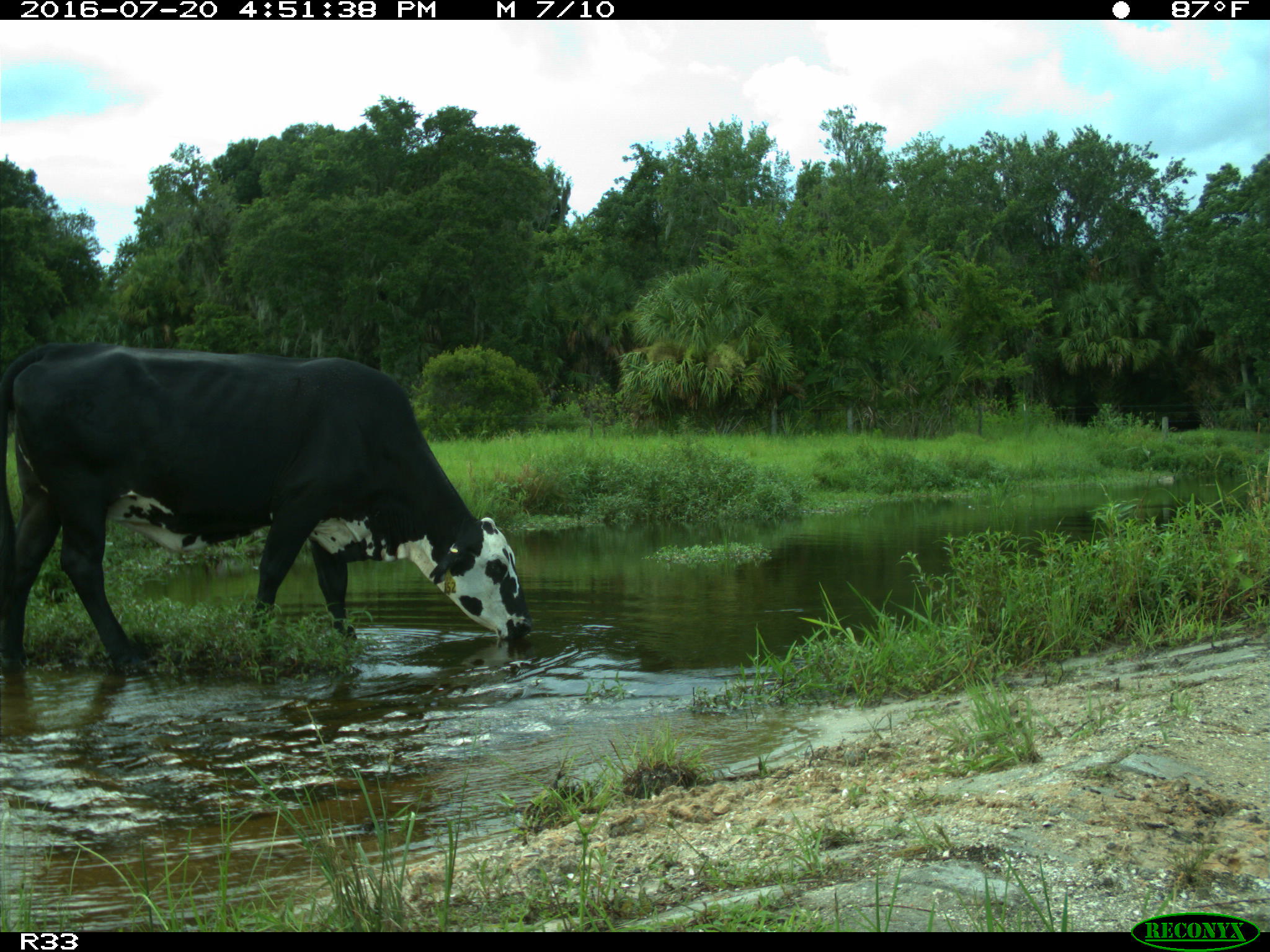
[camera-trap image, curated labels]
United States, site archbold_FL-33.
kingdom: Animalia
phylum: Chordata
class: Mammalia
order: Artiodactyla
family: Bovidae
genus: Bos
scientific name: Bos taurus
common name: domestic cow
Bos taurus (domestic cow).